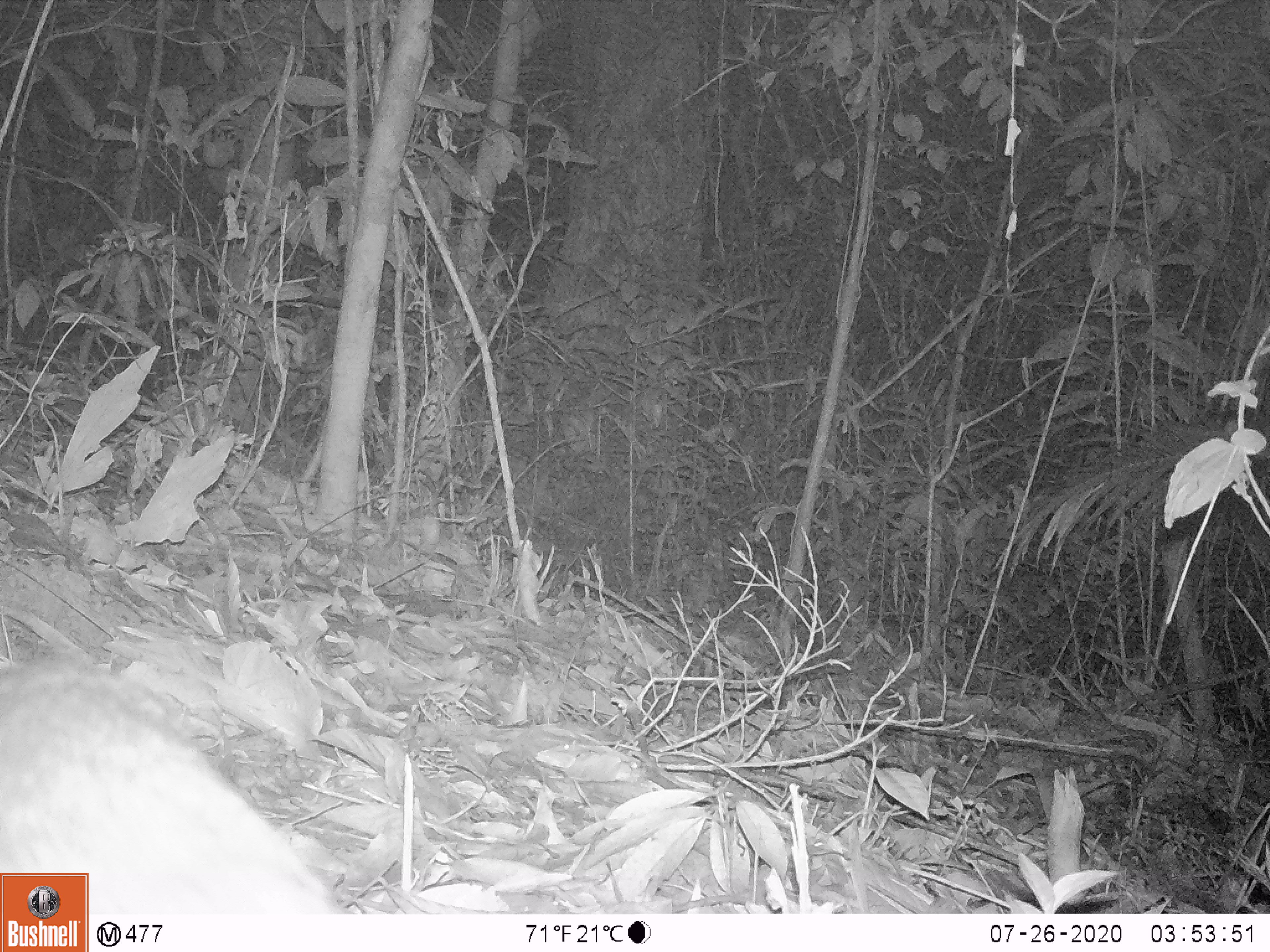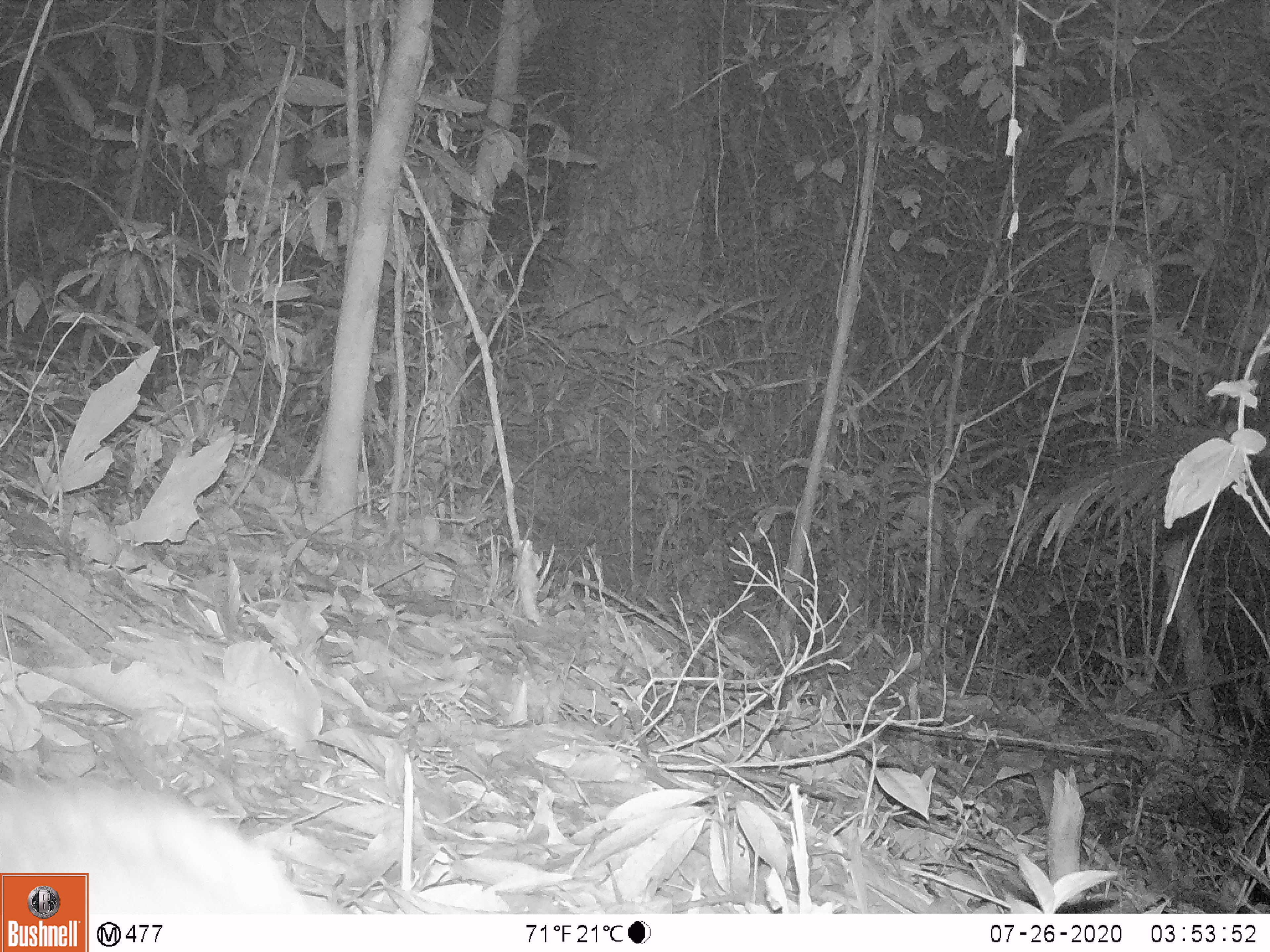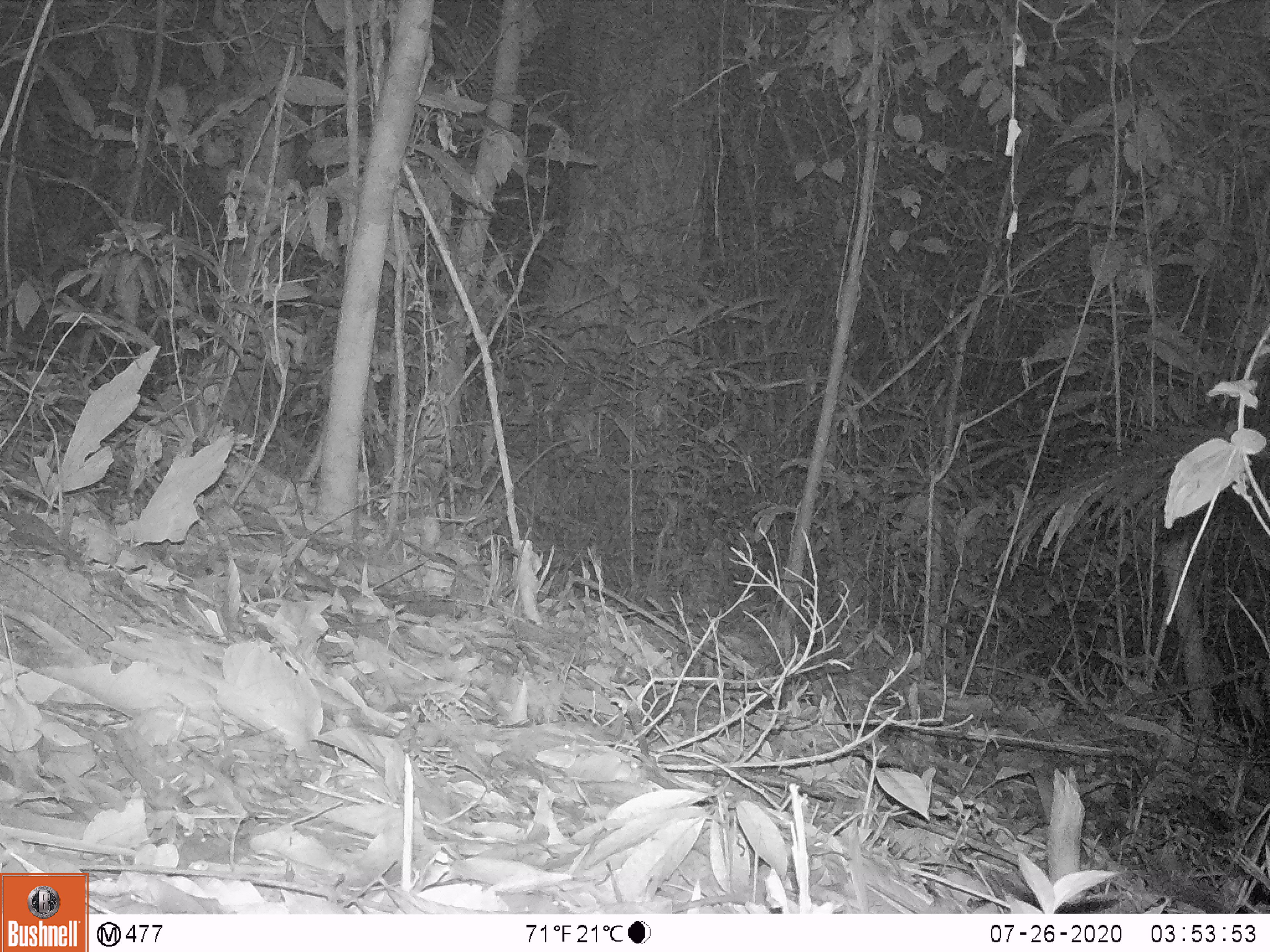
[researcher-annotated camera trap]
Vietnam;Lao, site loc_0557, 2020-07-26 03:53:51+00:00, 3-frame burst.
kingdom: Animalia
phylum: Chordata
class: Mammalia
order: Artiodactyla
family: Tragulidae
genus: Moschiola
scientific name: Moschiola meminna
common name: chevrotain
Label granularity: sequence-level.